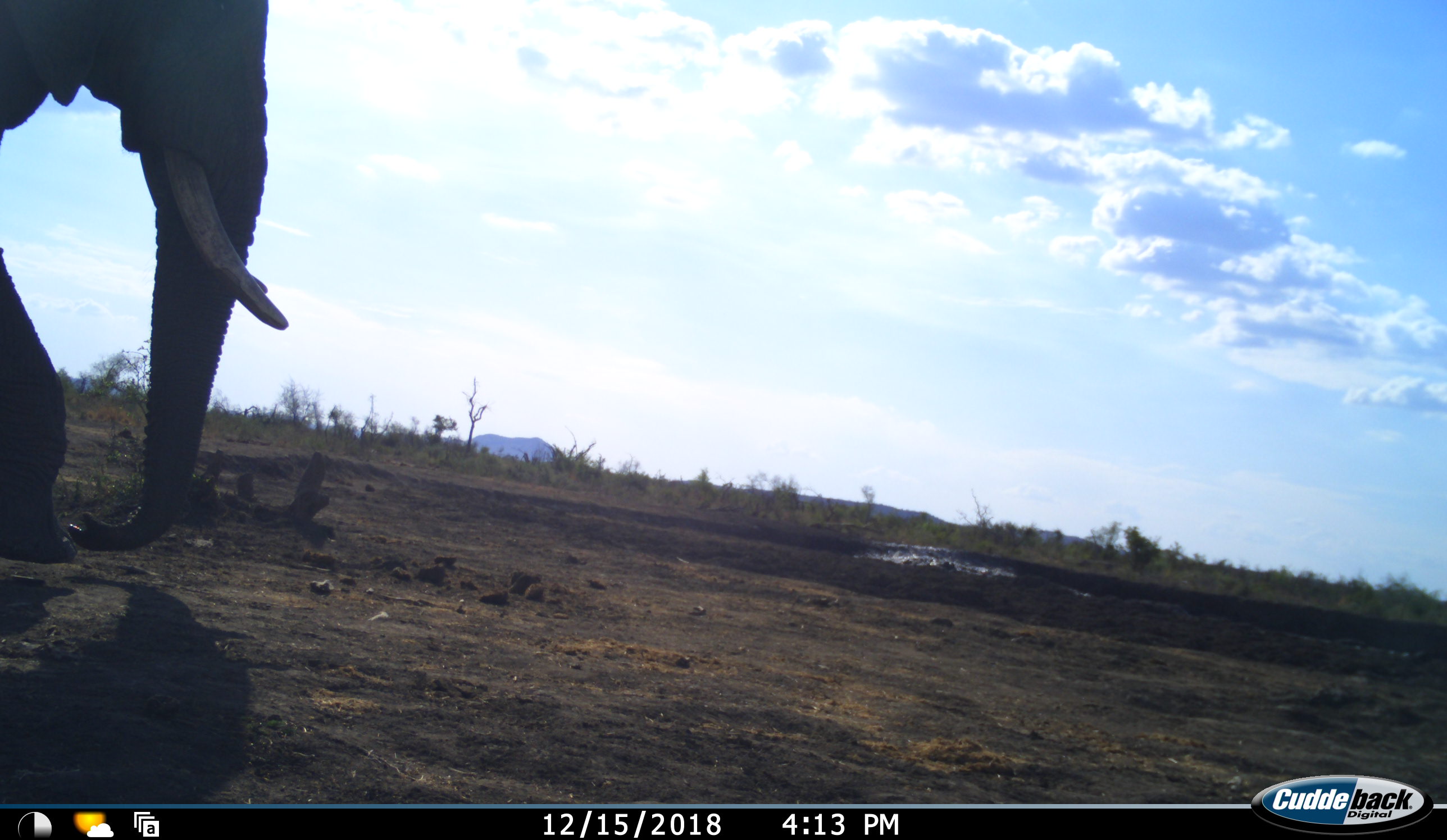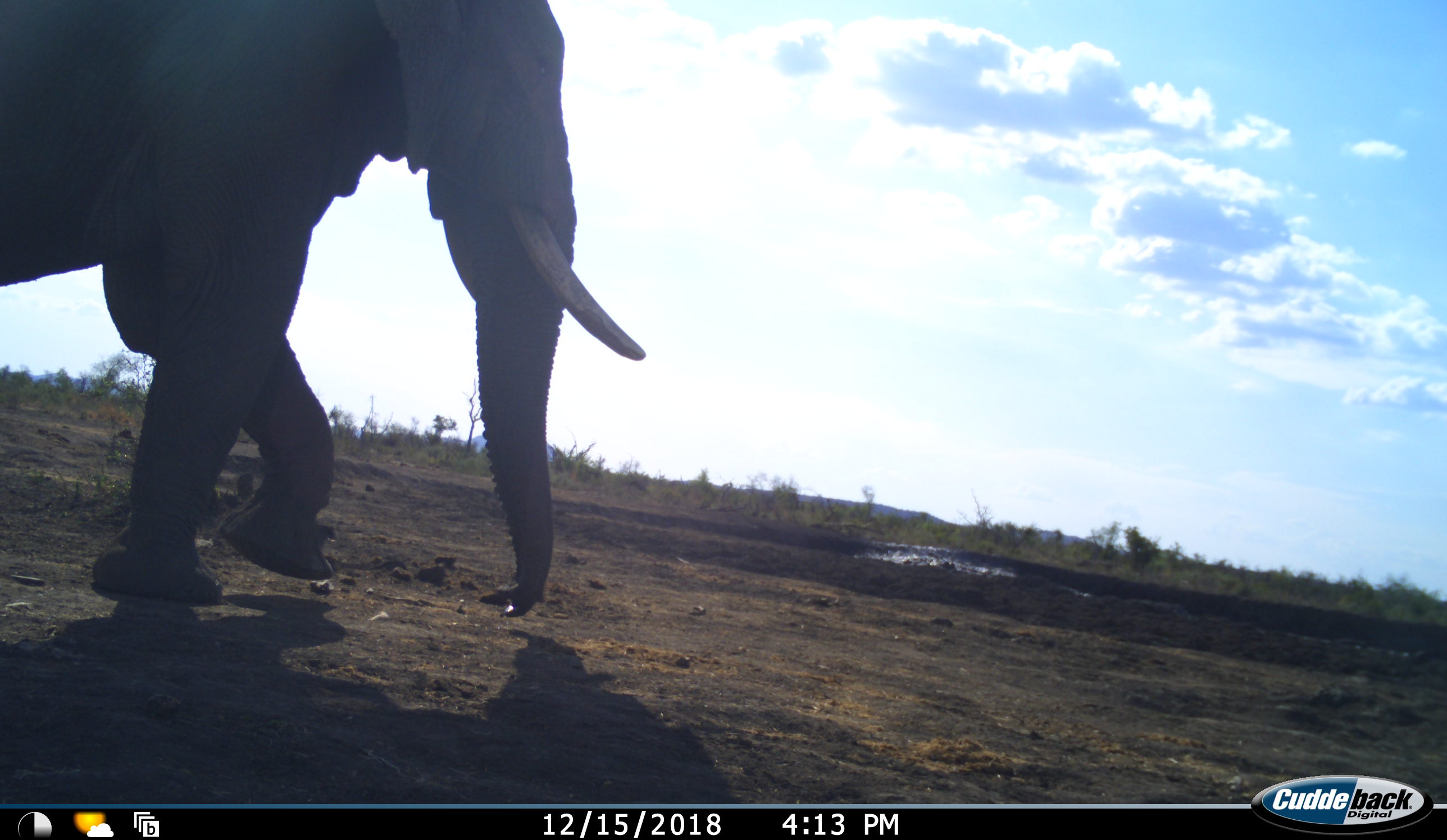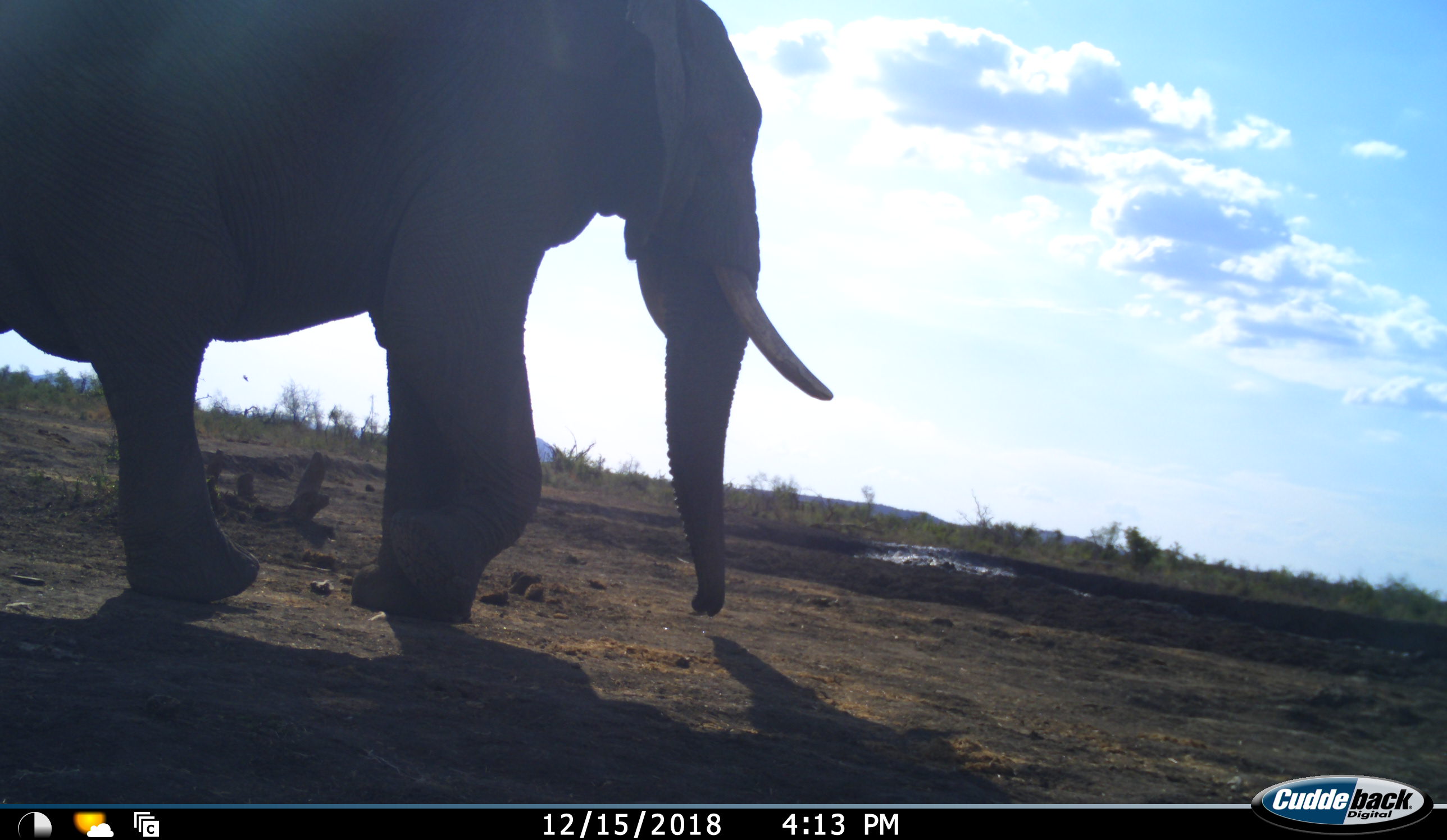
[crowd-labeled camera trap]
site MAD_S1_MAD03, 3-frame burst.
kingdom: Animalia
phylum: Chordata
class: Mammalia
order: Proboscidea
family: Elephantidae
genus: Loxodonta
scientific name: Loxodonta africana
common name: african bush elephant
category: elephant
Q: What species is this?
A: Elephant (african bush elephant) (Loxodonta africana).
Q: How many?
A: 1.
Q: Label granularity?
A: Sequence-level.